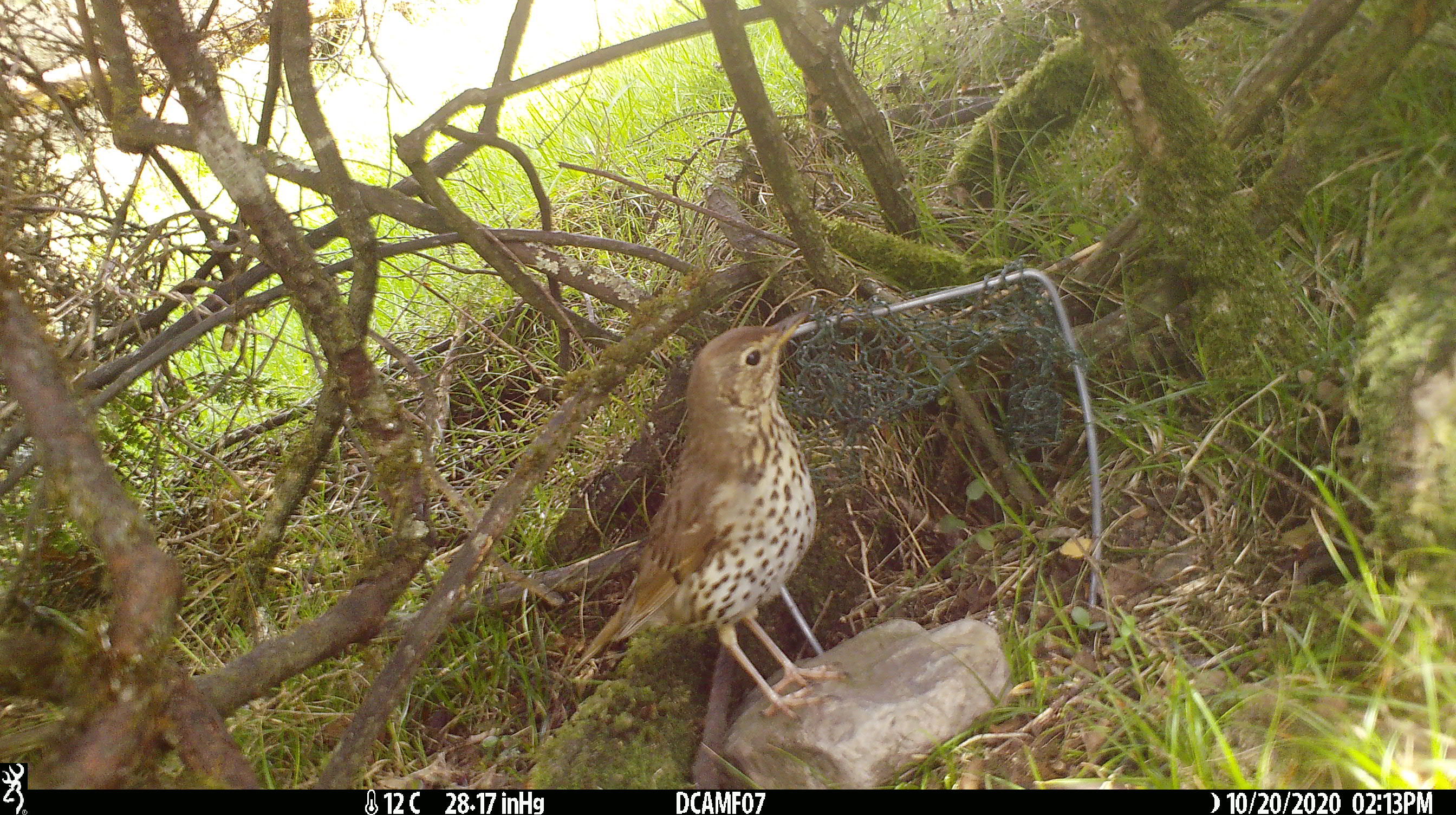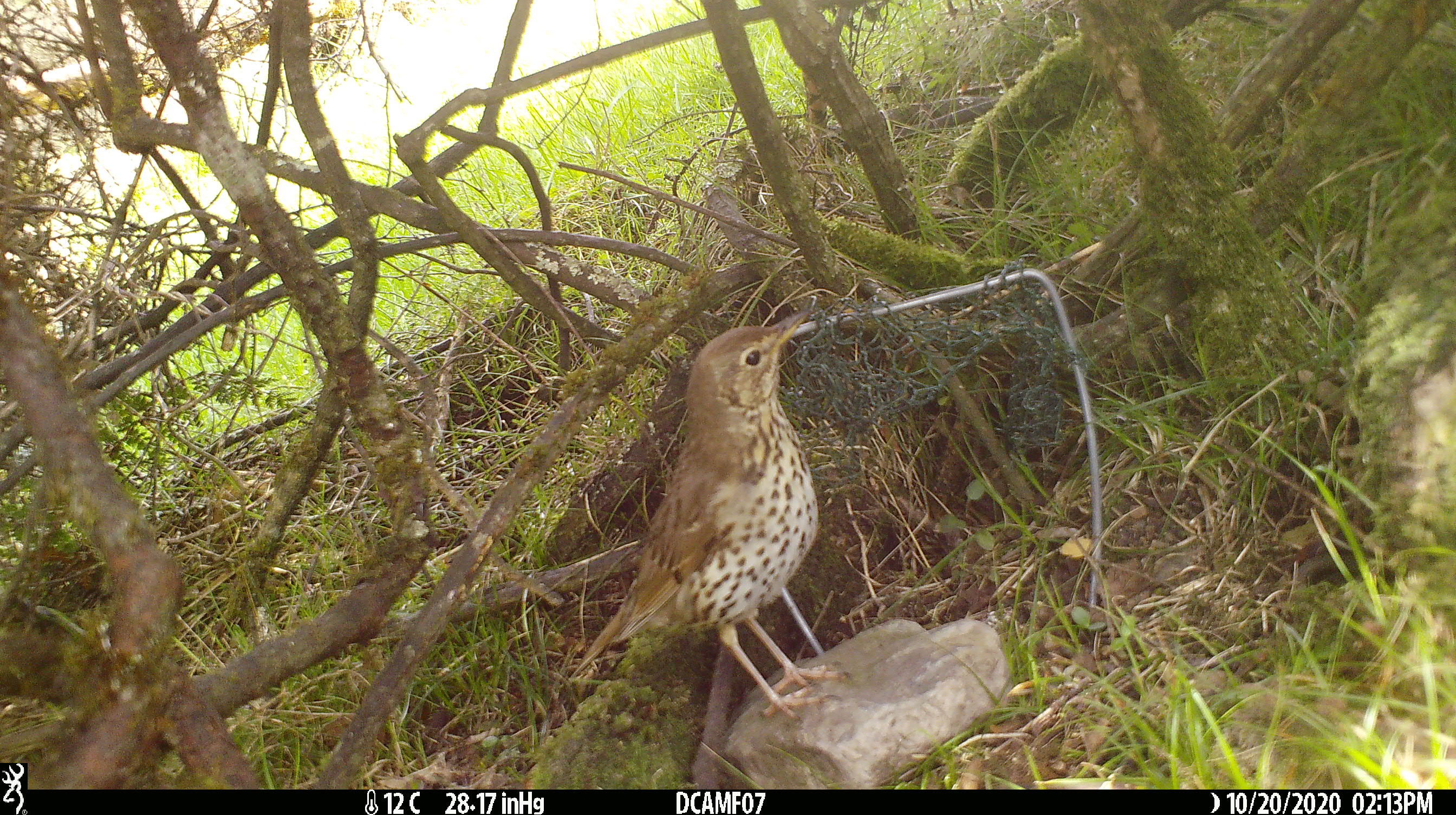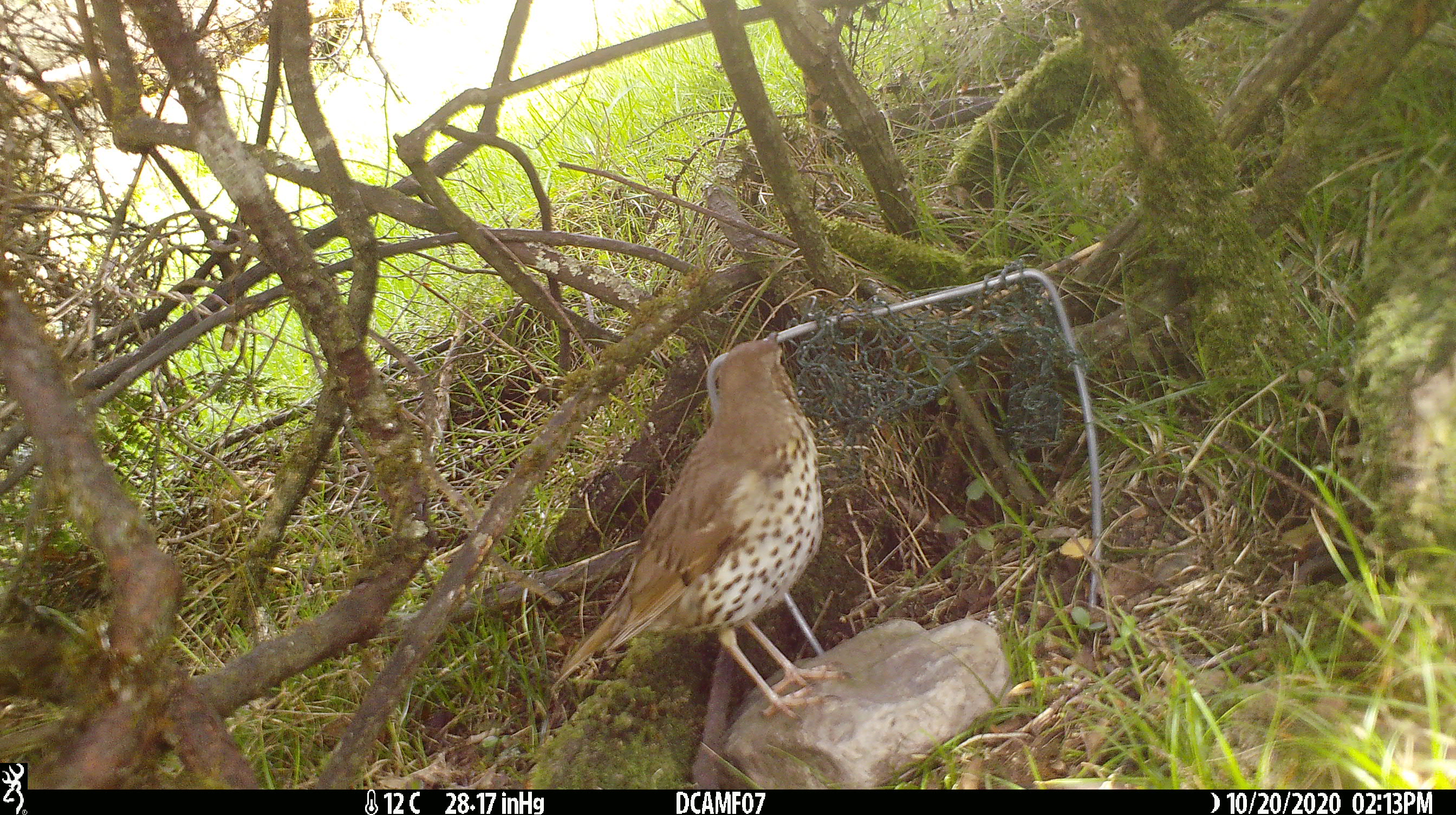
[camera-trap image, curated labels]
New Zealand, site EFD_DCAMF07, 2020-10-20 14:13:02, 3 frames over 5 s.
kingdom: Animalia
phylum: Chordata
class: Aves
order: Passeriformes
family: Turdidae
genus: Turdus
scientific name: Turdus philomelos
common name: song thrush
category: thrush